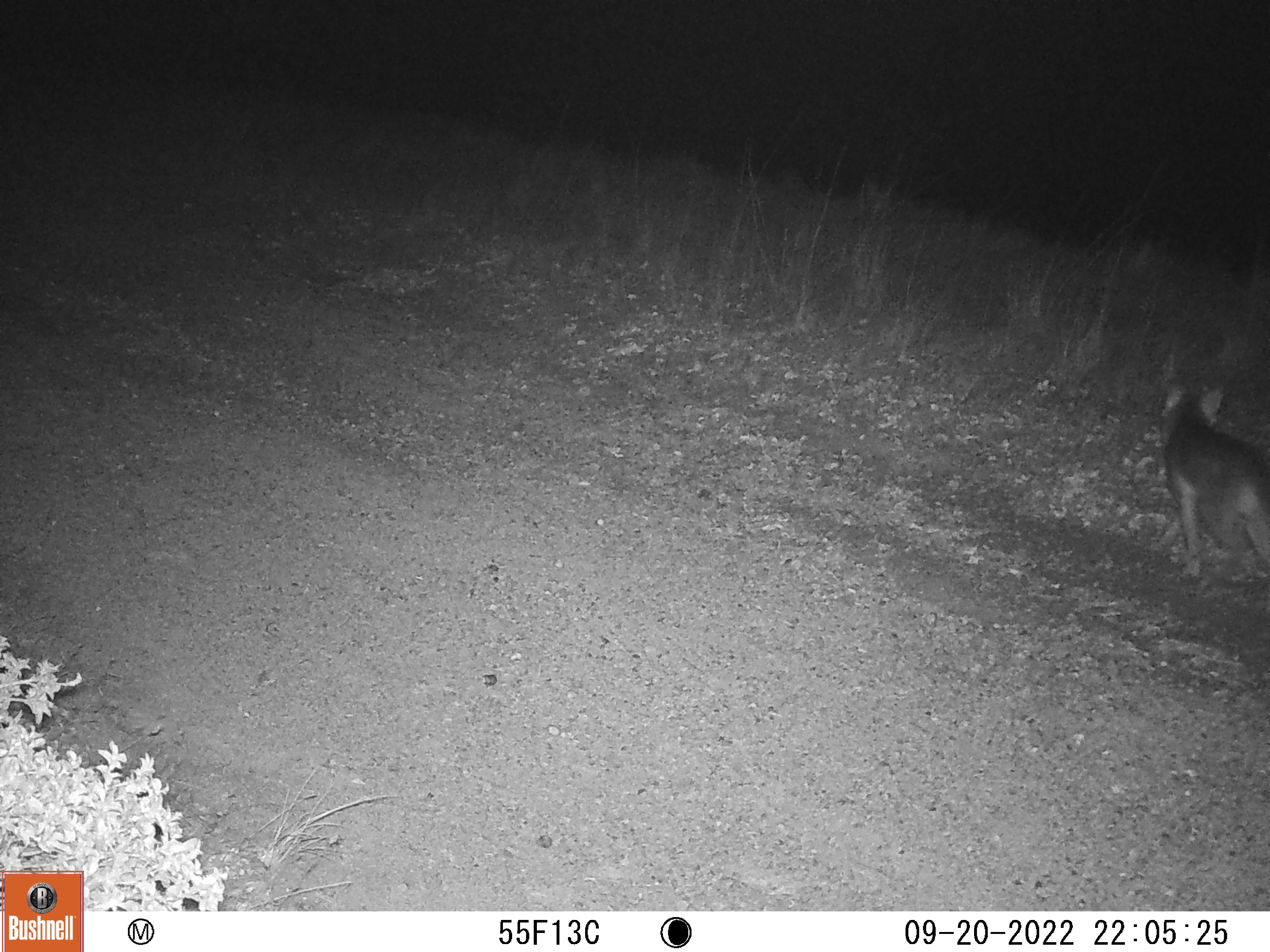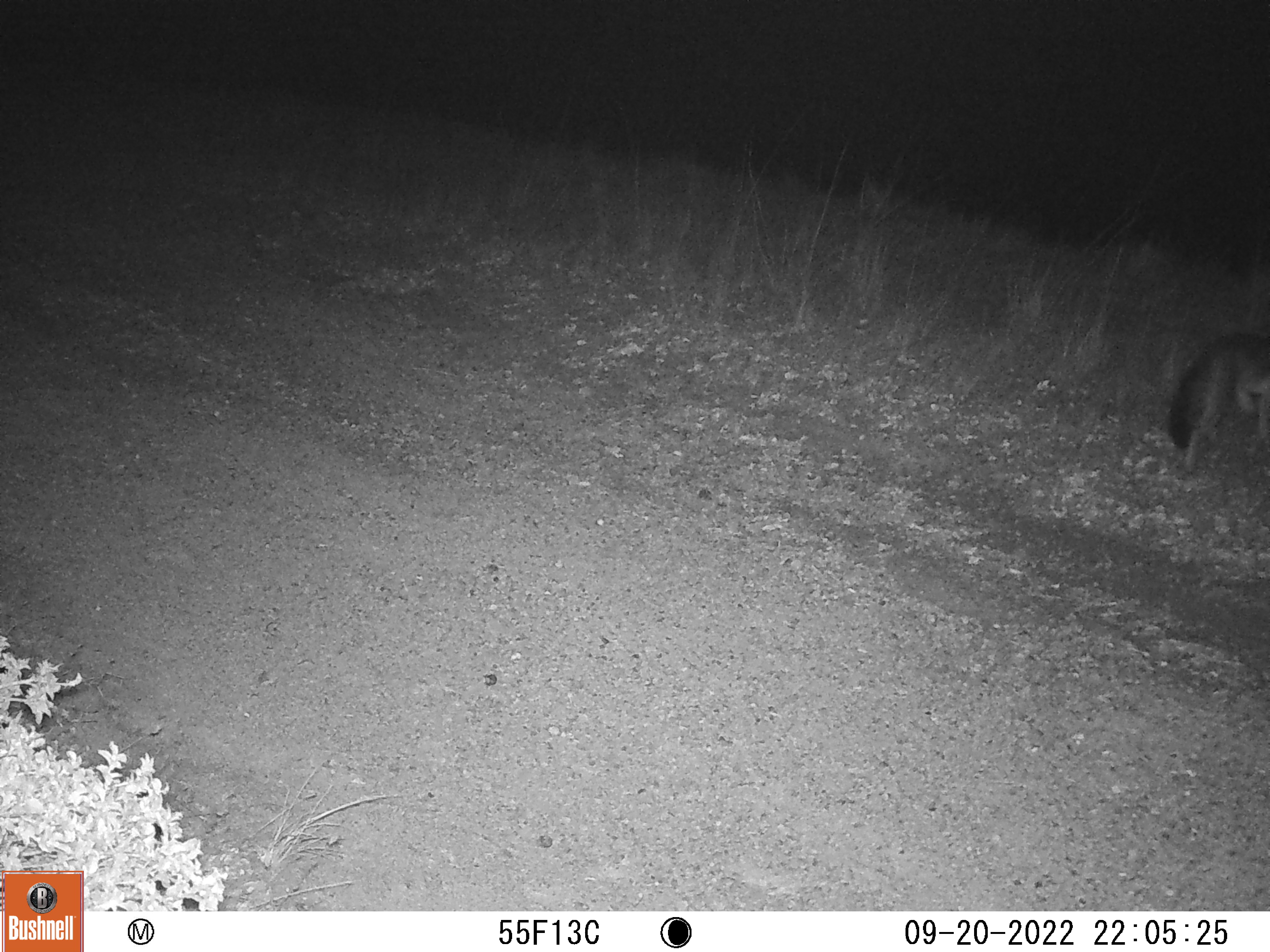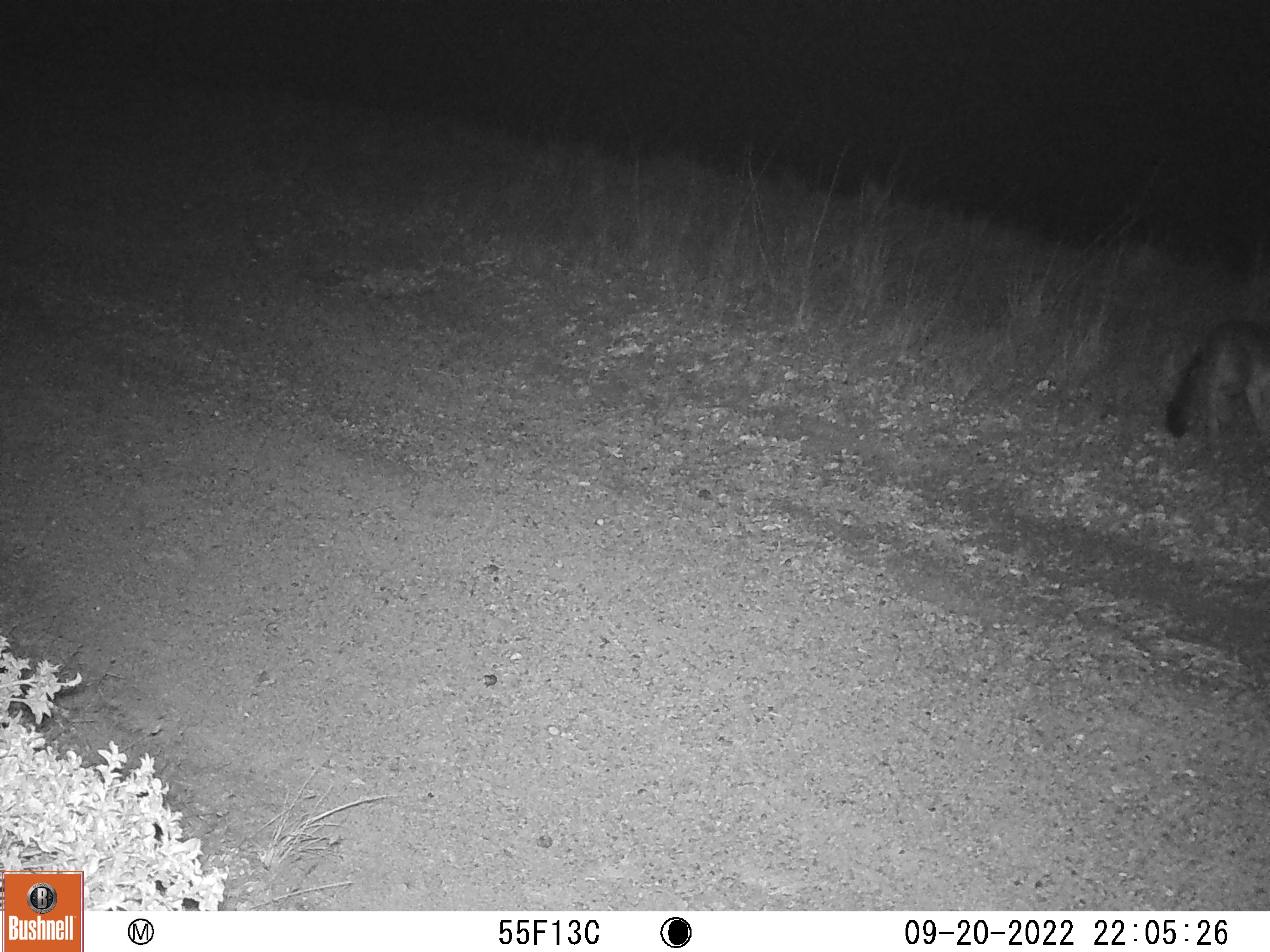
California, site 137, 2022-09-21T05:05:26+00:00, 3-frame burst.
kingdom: Animalia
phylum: Chordata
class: Mammalia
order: Carnivora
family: Canidae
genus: Urocyon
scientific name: Urocyon cinereoargenteus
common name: gray fox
Gray fox (Urocyon cinereoargenteus).